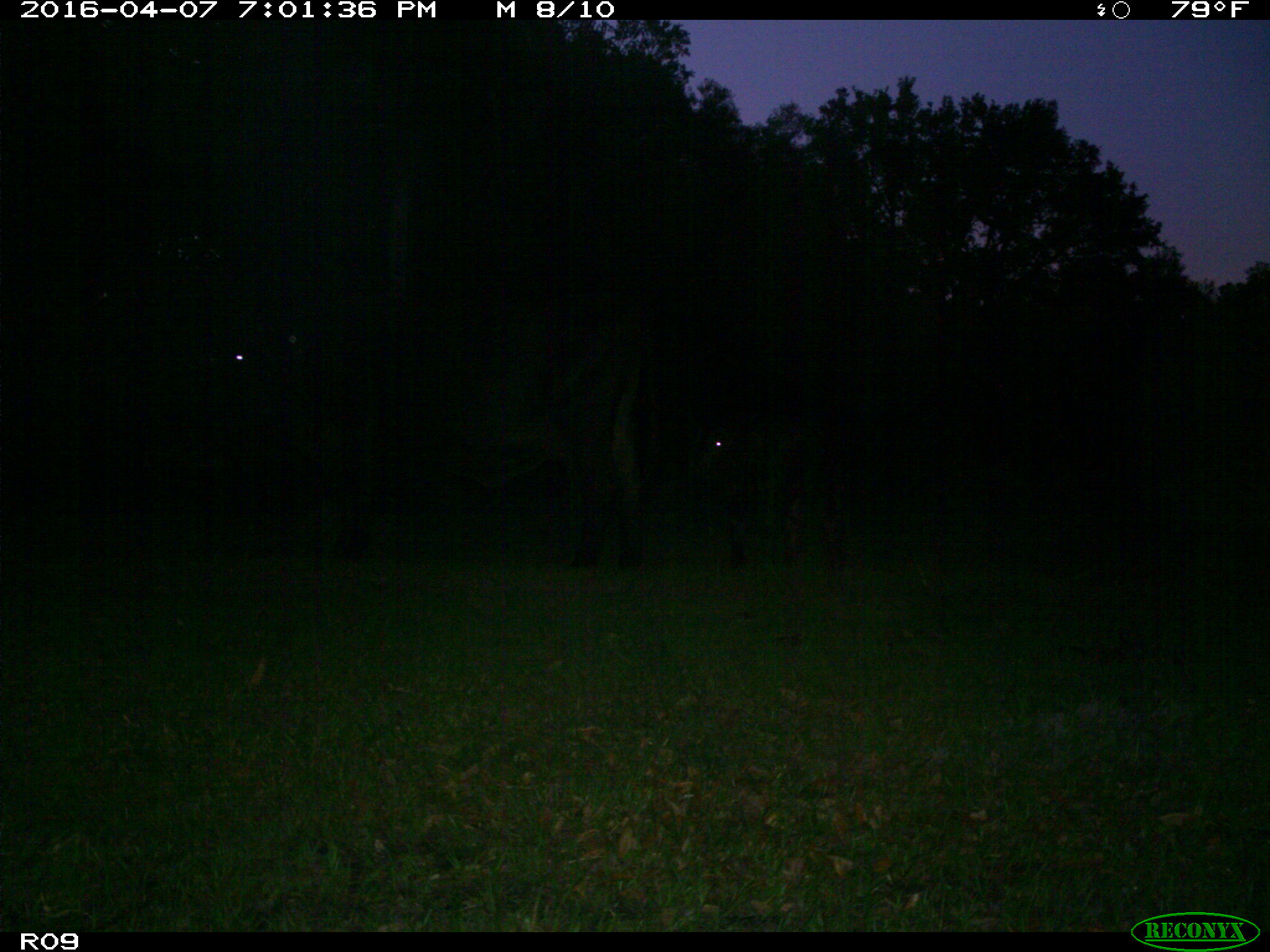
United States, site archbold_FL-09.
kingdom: Animalia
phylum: Chordata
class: Mammalia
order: Artiodactyla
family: Bovidae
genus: Bos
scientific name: Bos taurus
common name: domestic cow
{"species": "Bos taurus (domestic cow)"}